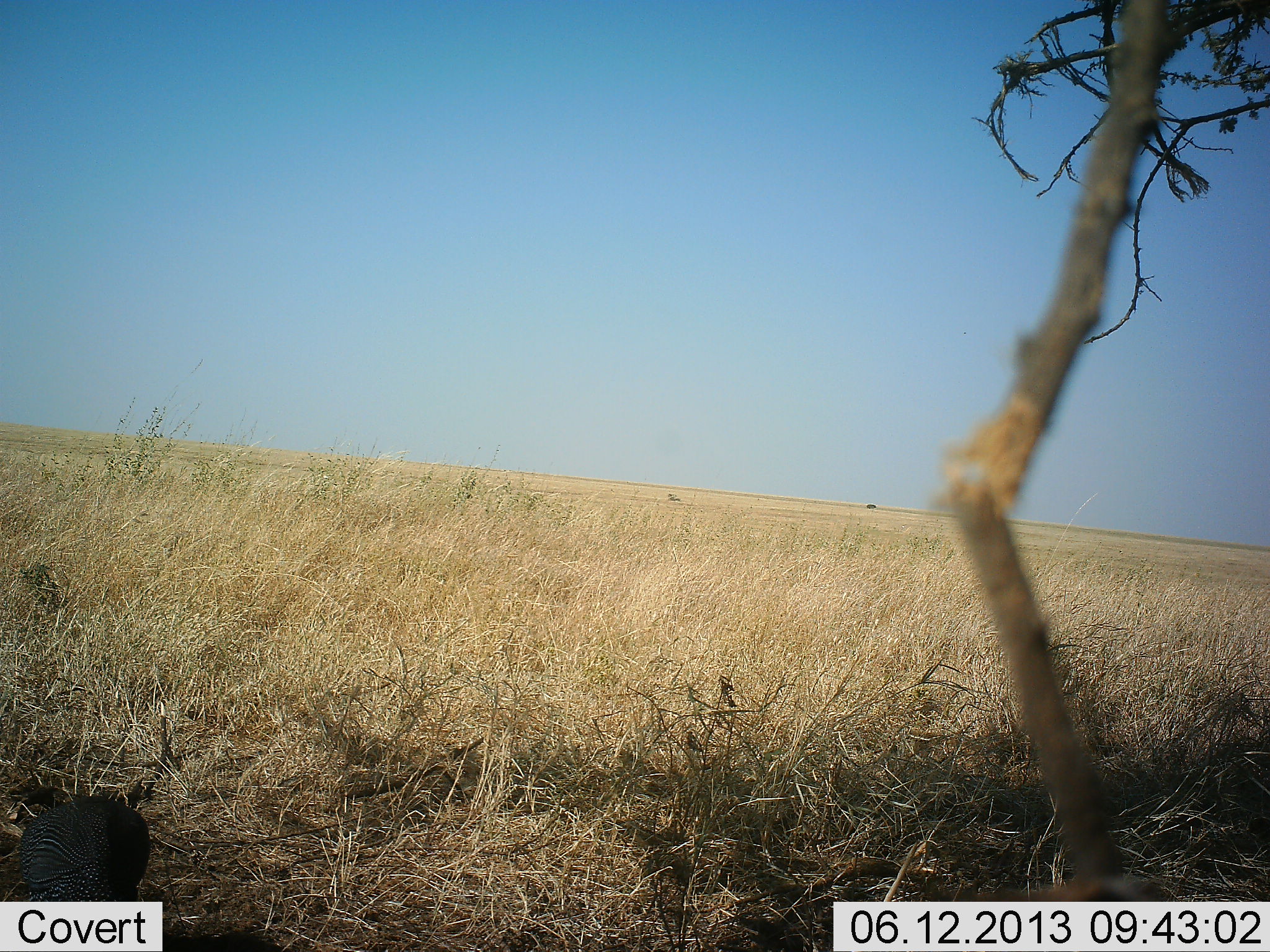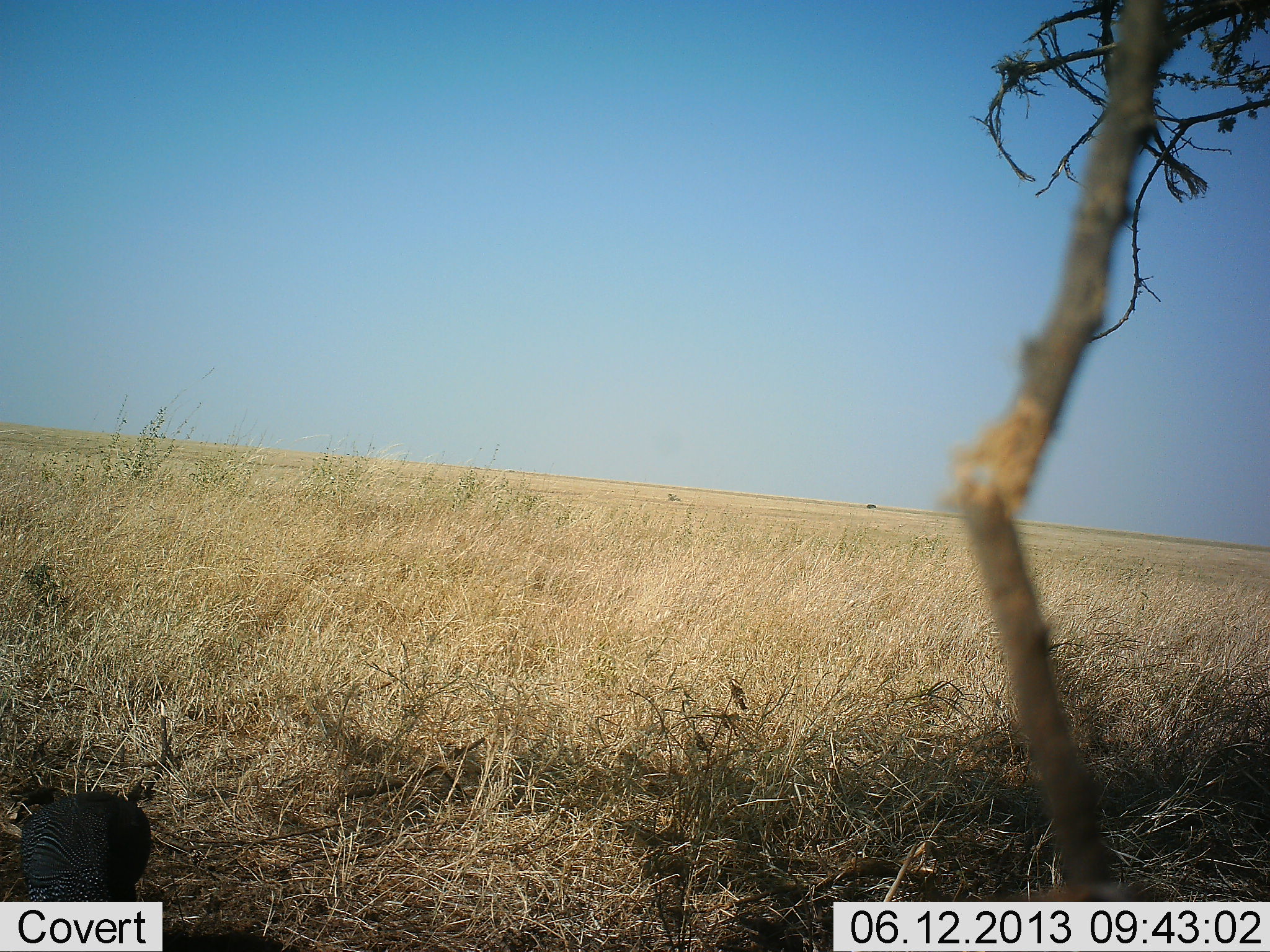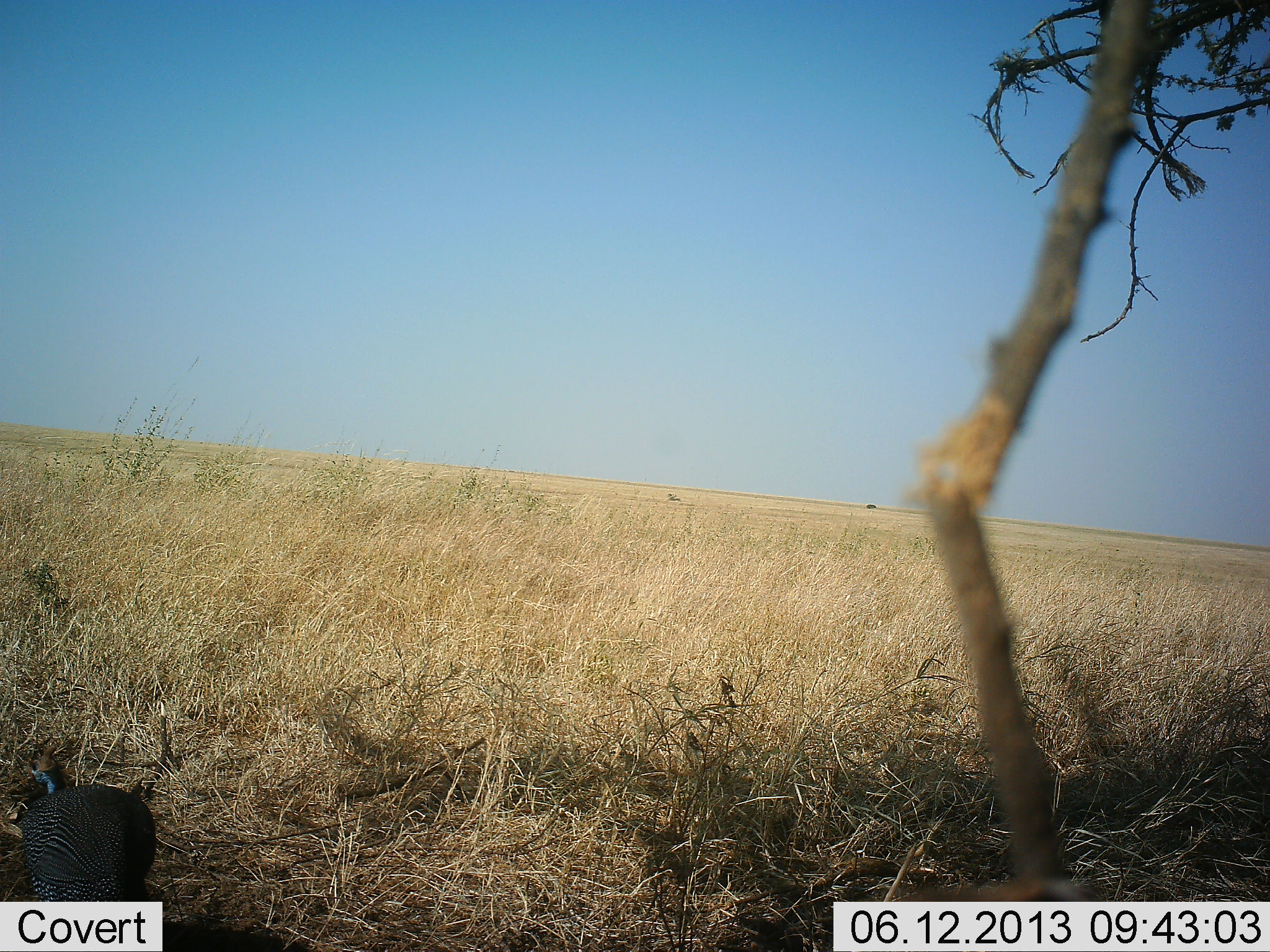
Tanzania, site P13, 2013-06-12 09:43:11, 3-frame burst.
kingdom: Animalia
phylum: Chordata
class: Aves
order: Galliformes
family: Numididae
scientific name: Numididae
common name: guinea fowl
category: guineafowl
Guineafowl (guinea fowl) (Numididae), count 1. Behavior (volunteer vote fractions): standing 42%, resting 0%, moving 8%, interacting 0%. Young present (vote fraction): 0%. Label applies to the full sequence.